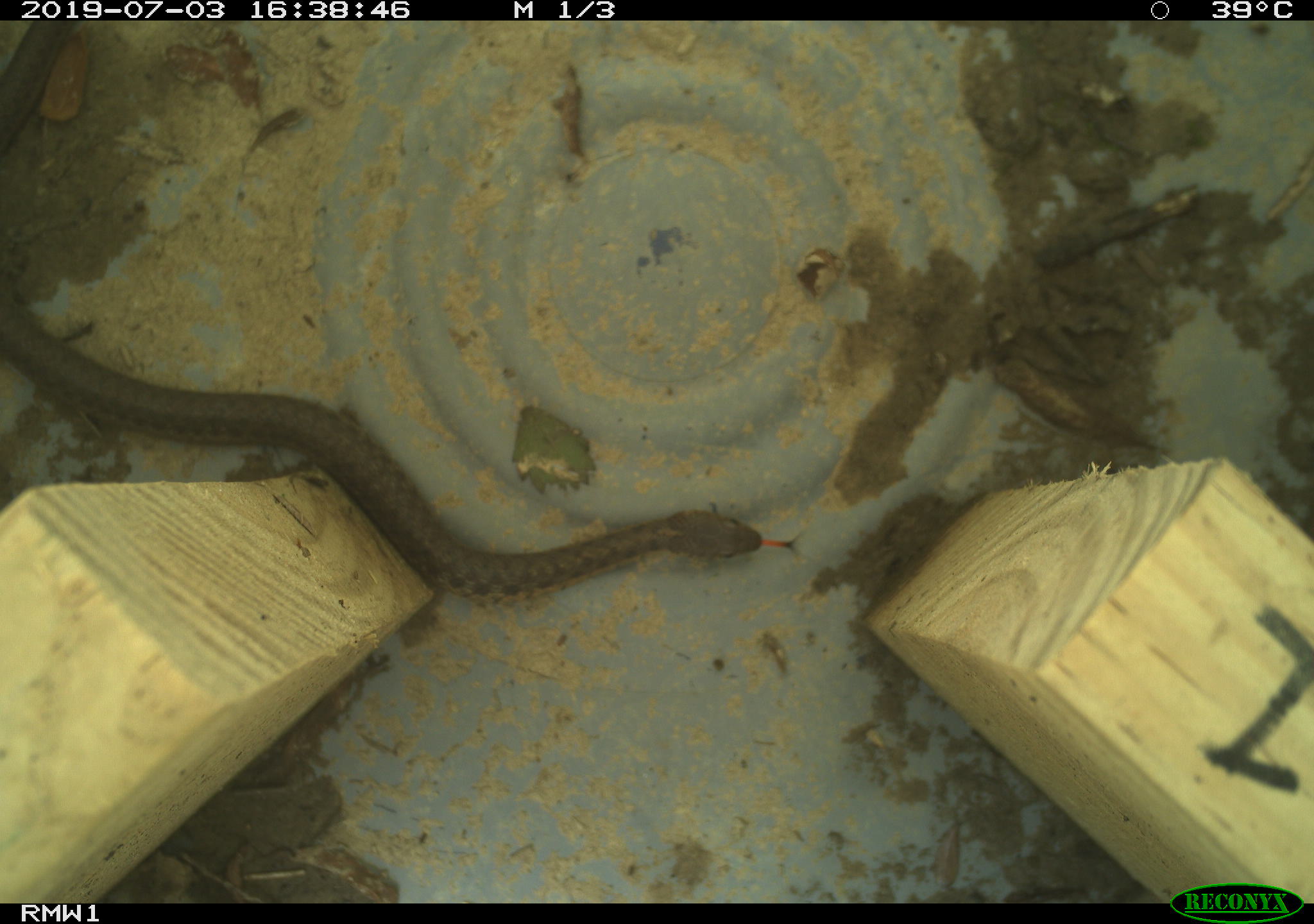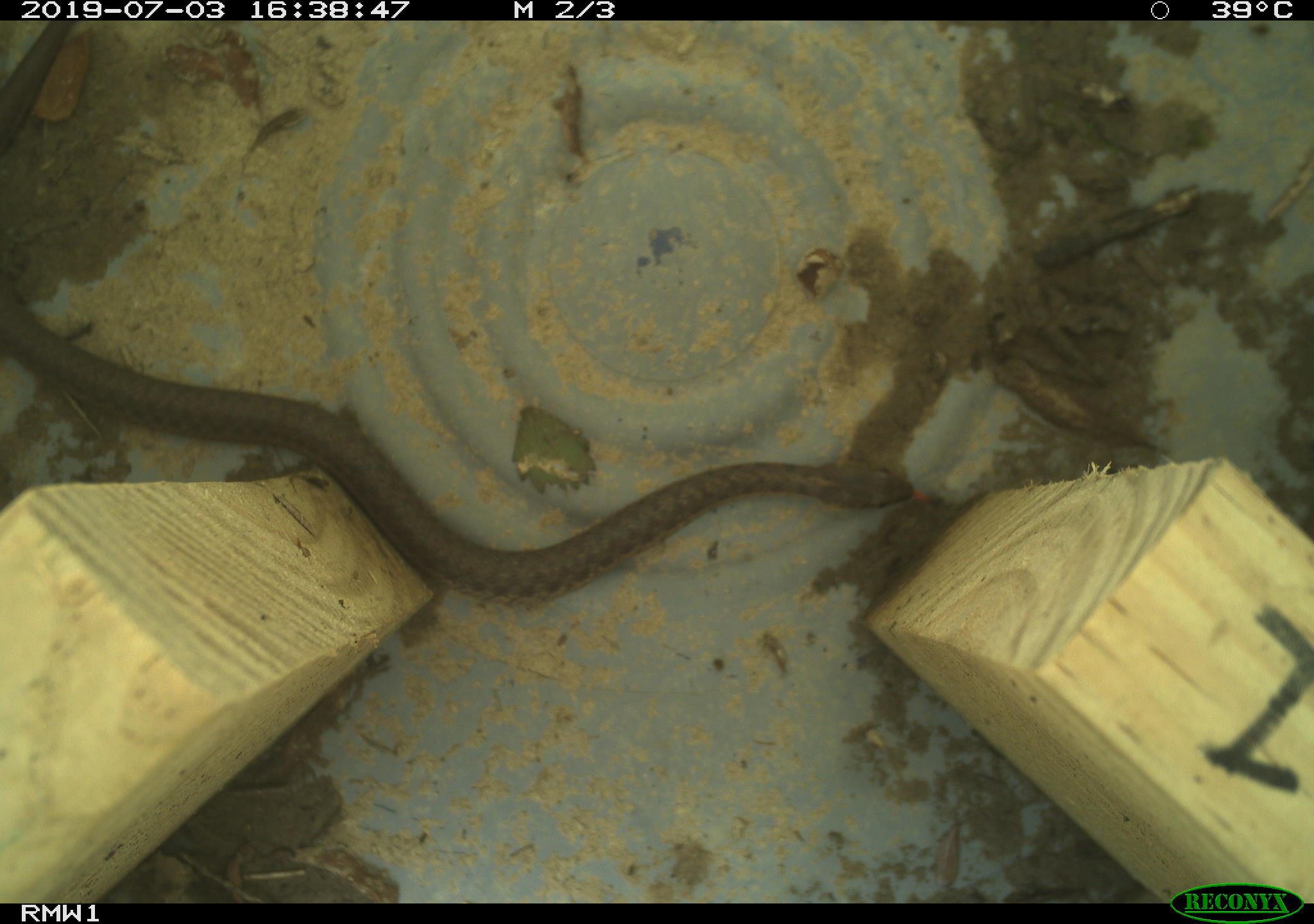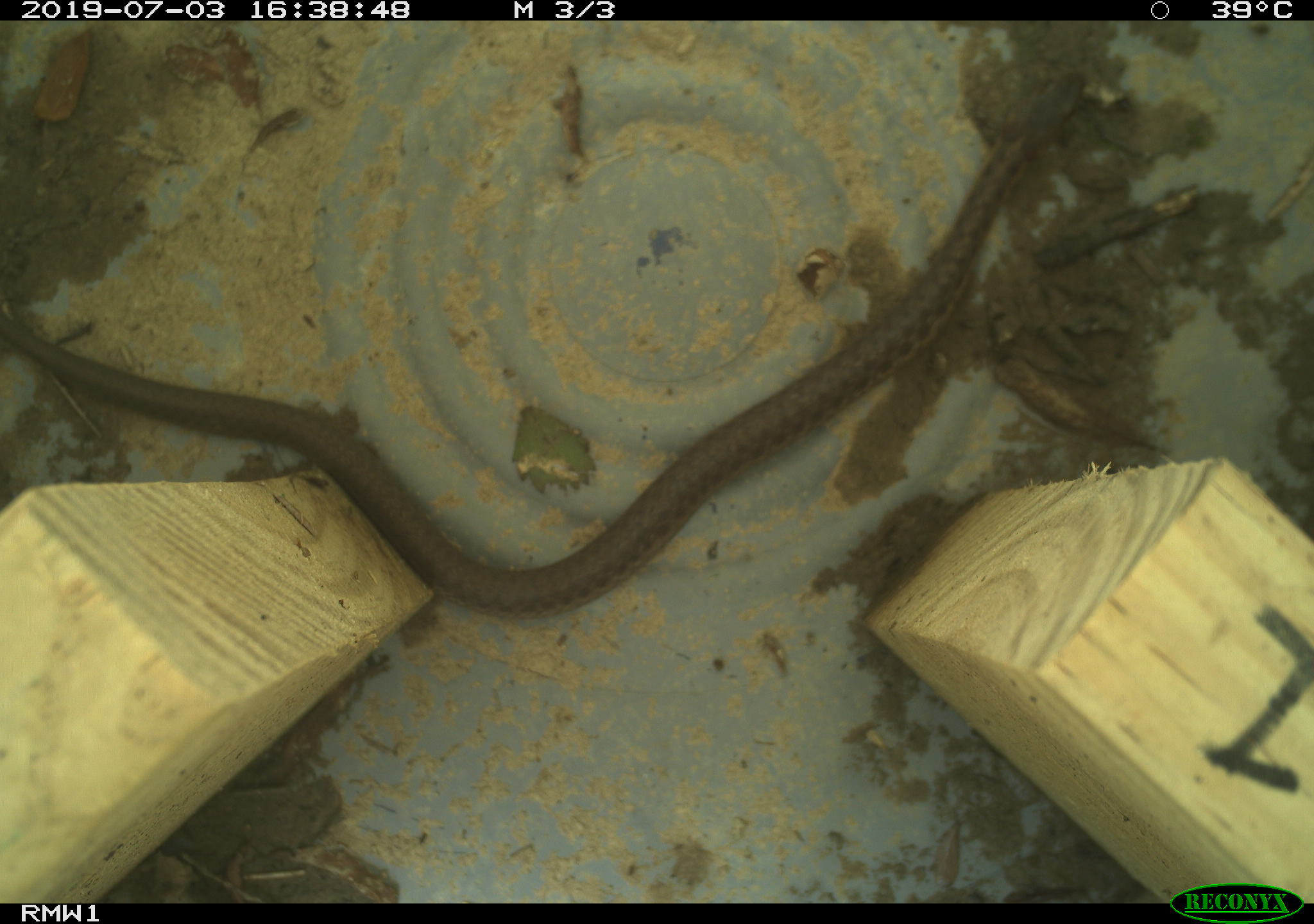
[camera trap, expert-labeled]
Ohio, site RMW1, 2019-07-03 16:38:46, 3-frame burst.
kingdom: Animalia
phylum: Chordata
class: Reptilia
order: Squamata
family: Colubridae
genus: Thamnophis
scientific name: Thamnophis sirtalis sirtalis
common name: eastern gartersnake